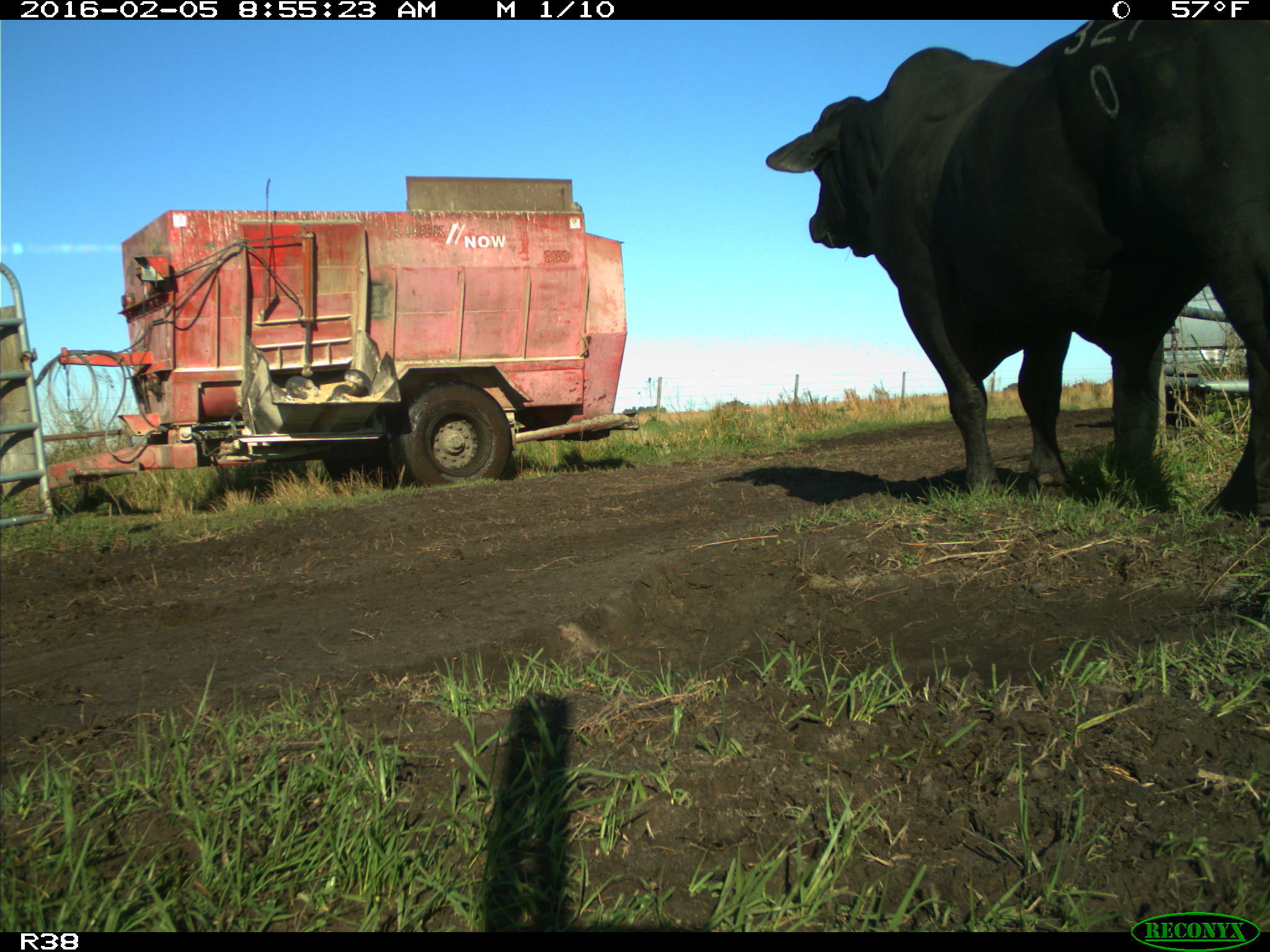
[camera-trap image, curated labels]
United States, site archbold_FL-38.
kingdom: Animalia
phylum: Chordata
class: Mammalia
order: Artiodactyla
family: Bovidae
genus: Bos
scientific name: Bos taurus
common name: domestic cow